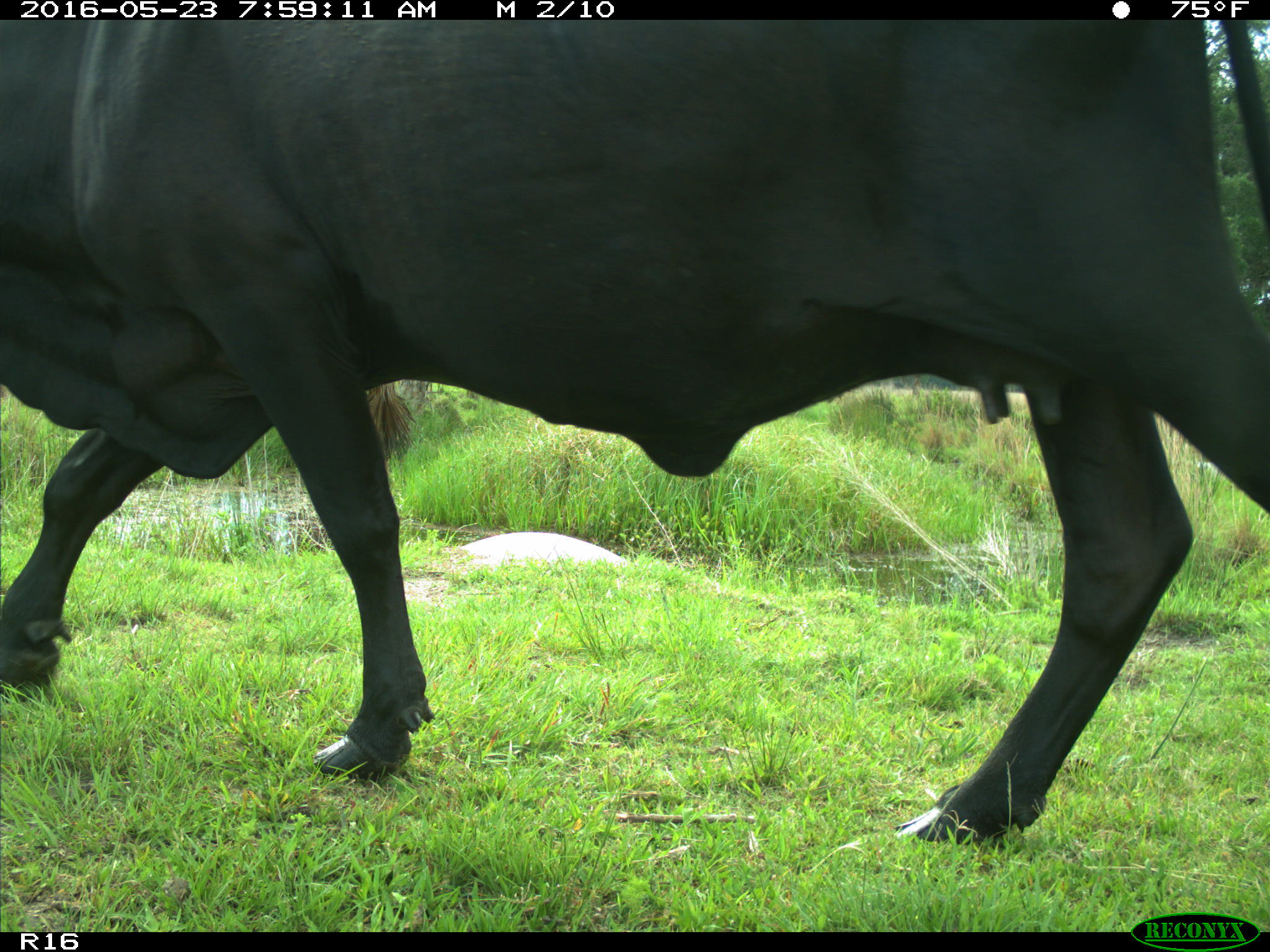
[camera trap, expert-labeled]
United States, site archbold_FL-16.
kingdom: Animalia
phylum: Chordata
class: Mammalia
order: Artiodactyla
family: Bovidae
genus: Bos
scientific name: Bos taurus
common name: domestic cow